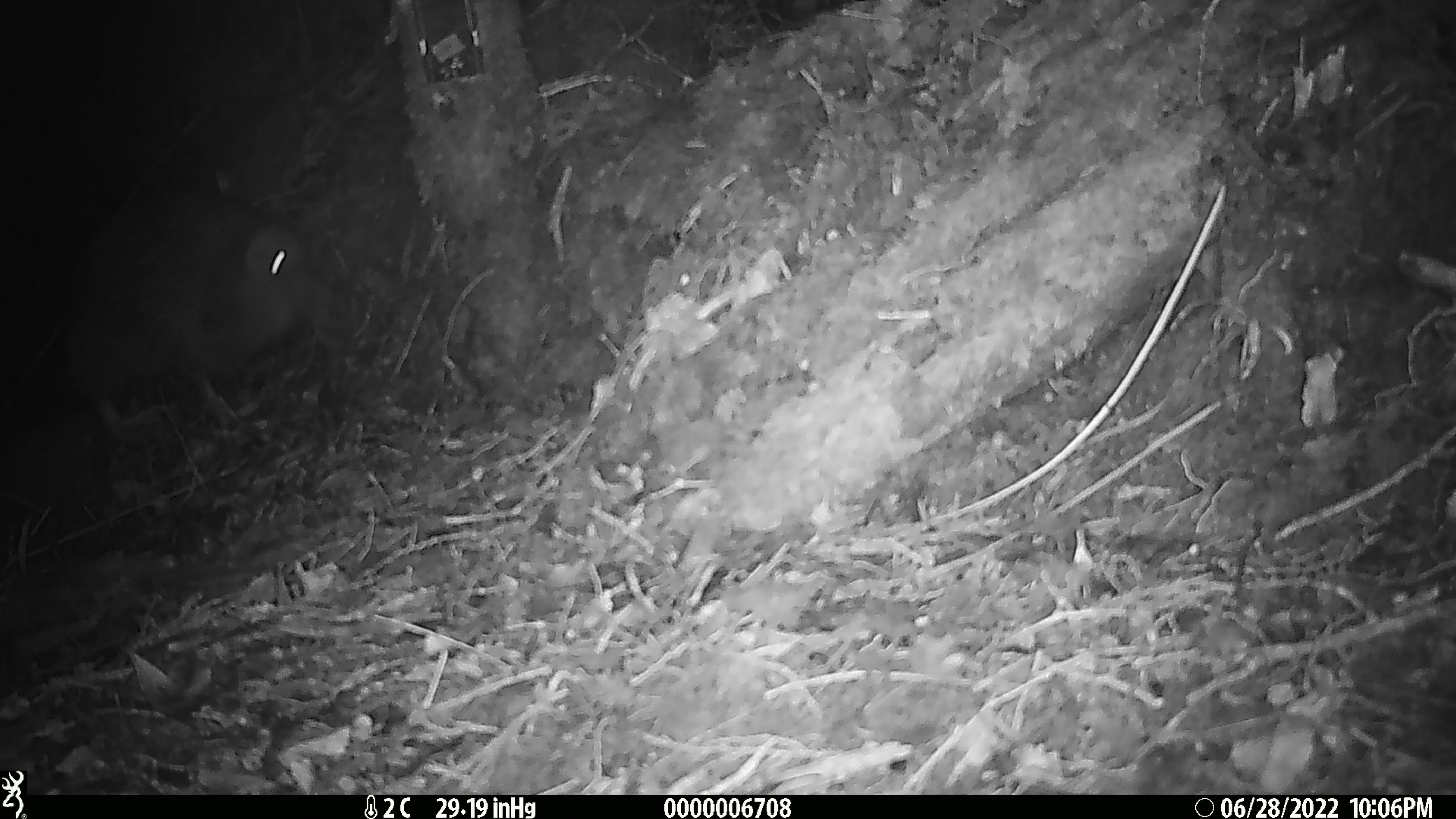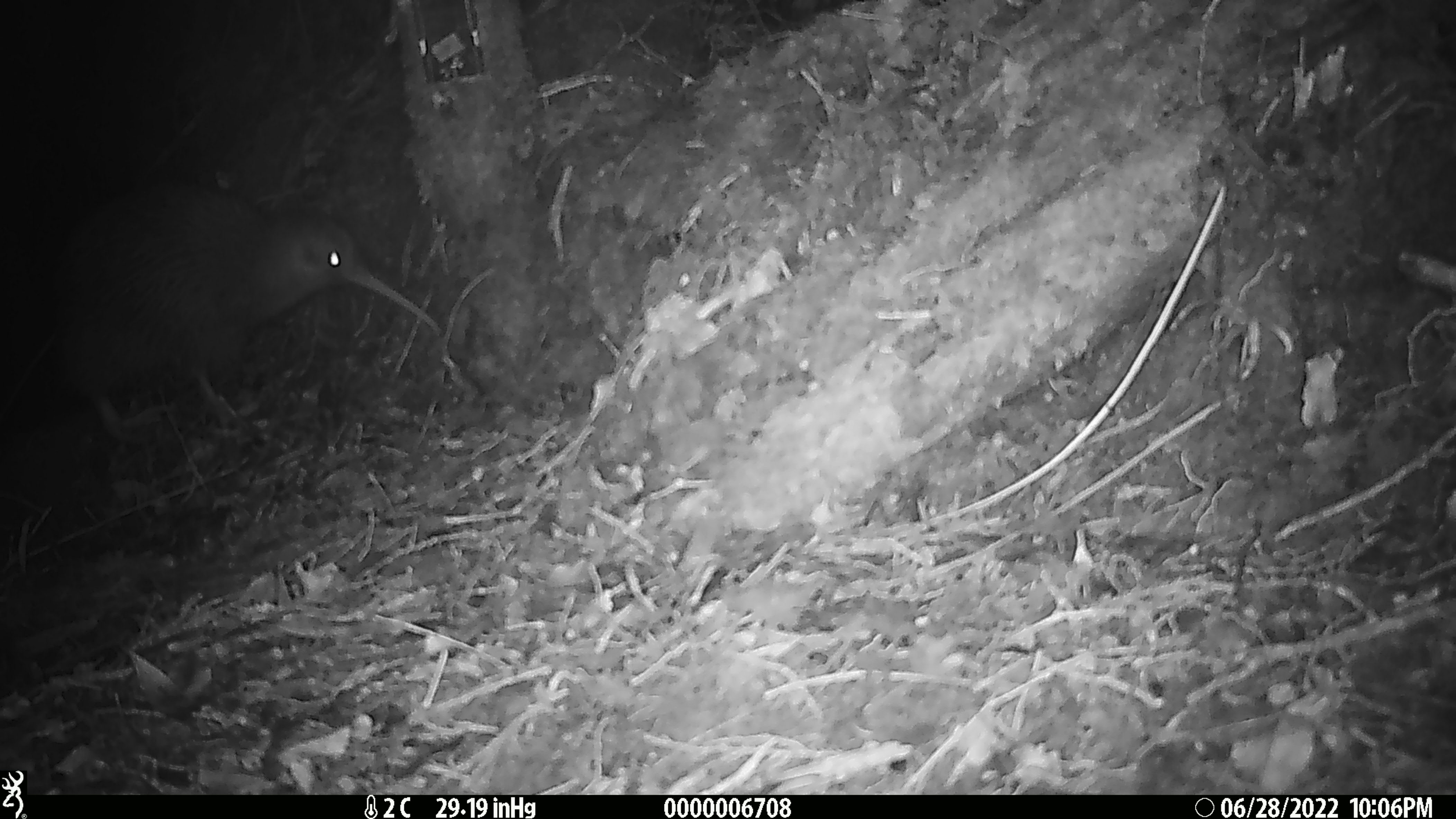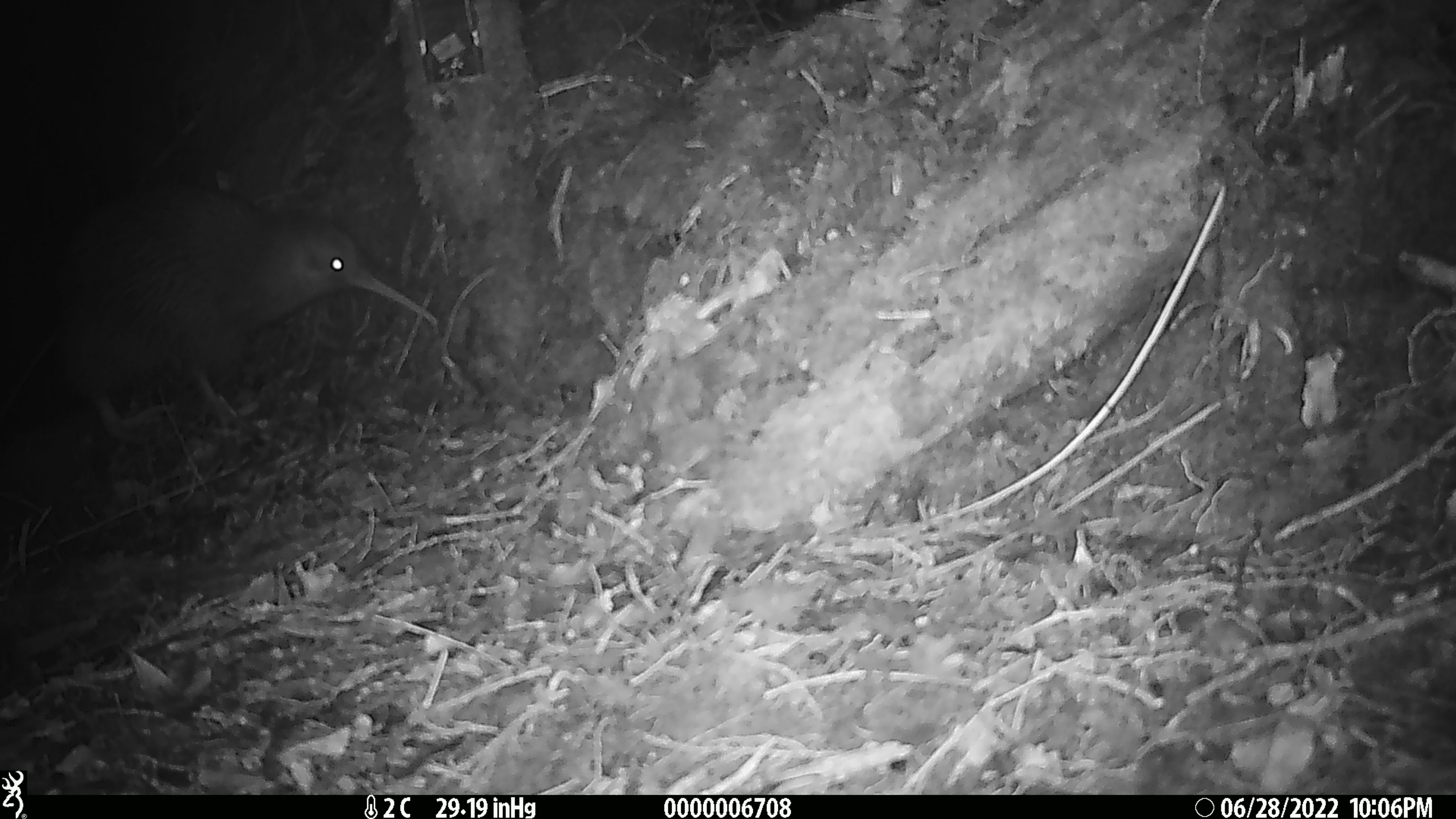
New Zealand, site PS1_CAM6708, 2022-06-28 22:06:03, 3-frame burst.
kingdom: Animalia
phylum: Chordata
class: Aves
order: Apterygiformes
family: Apterygidae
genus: Apteryx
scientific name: Apteryx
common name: kiwi